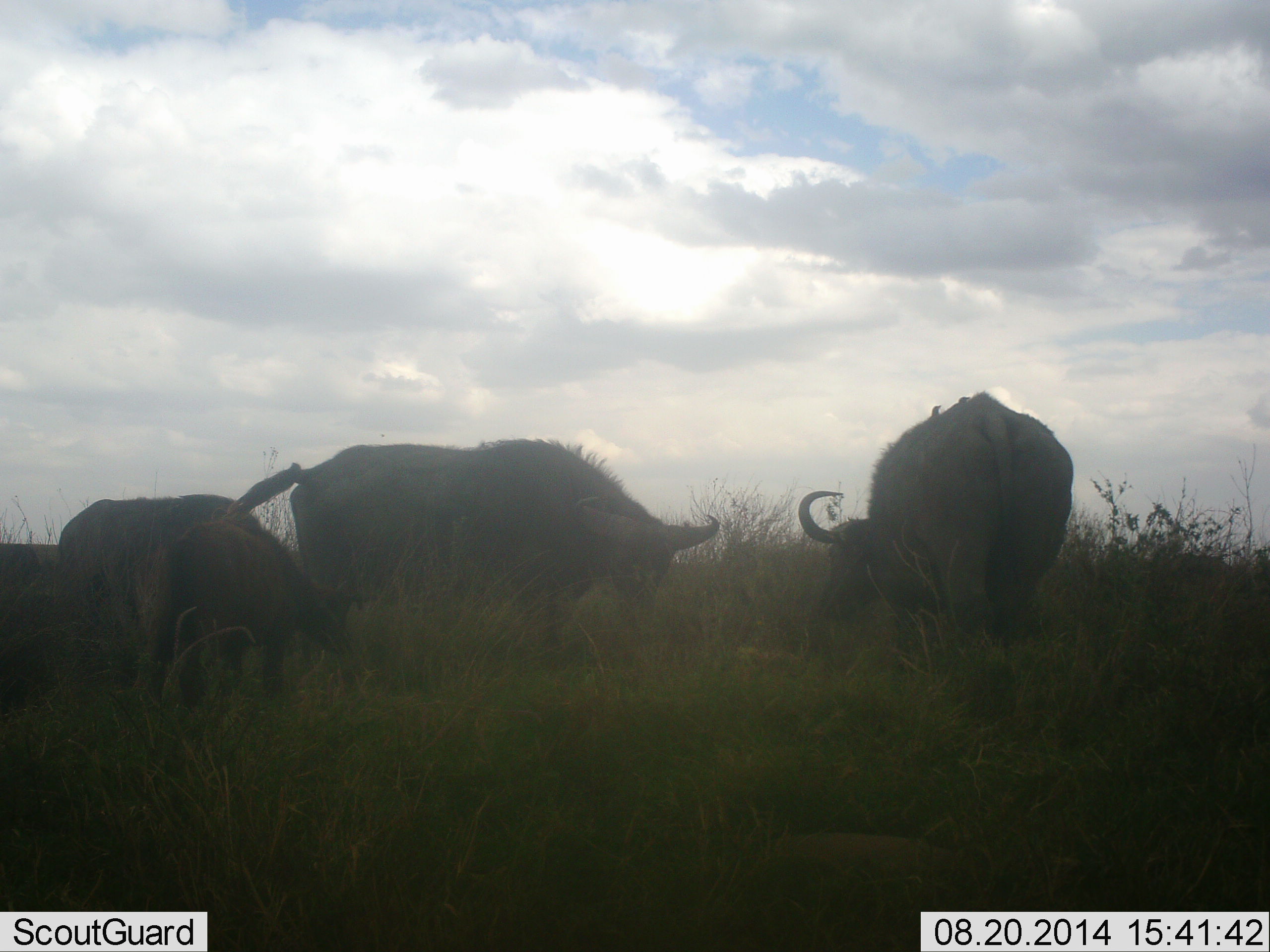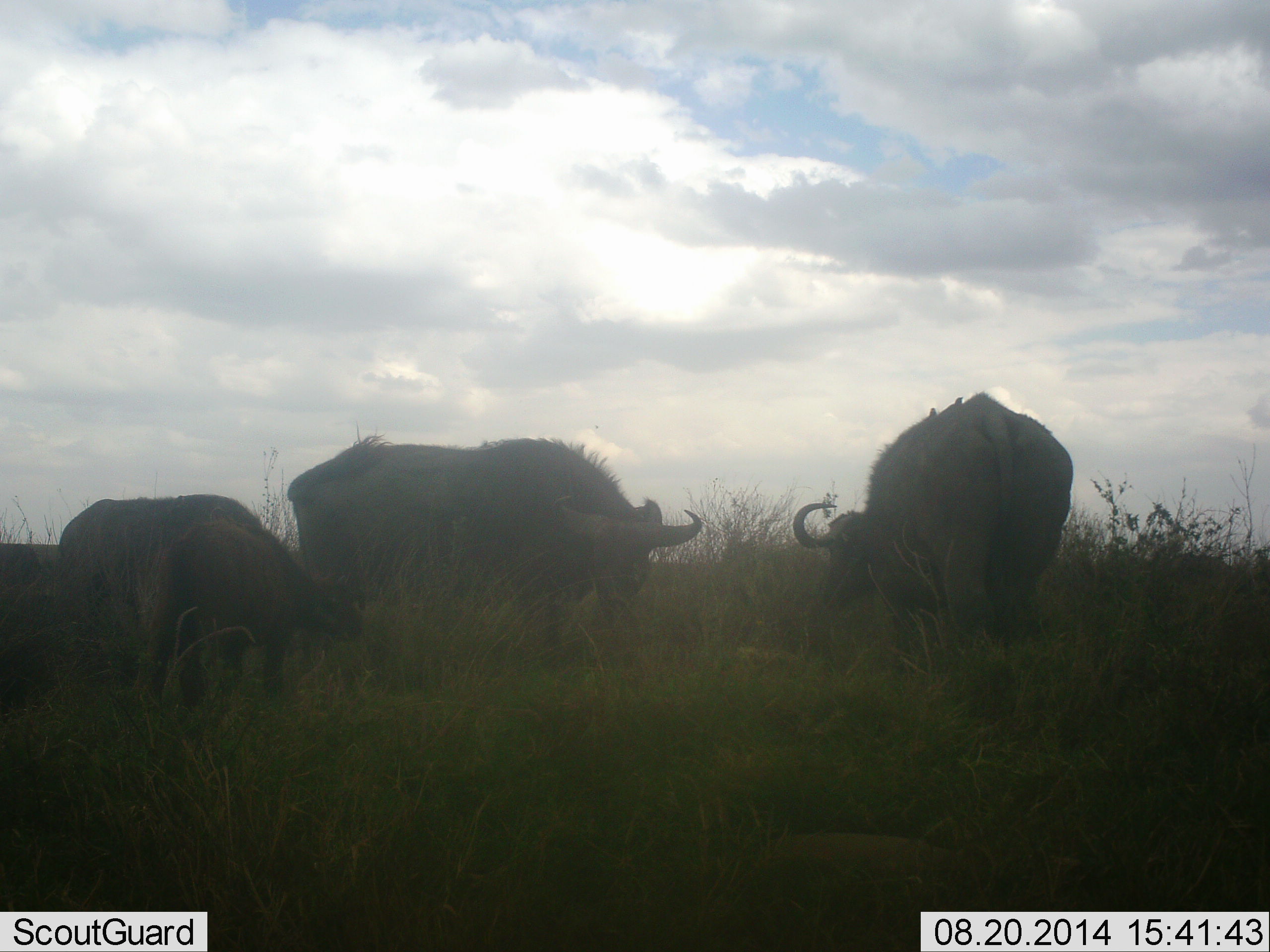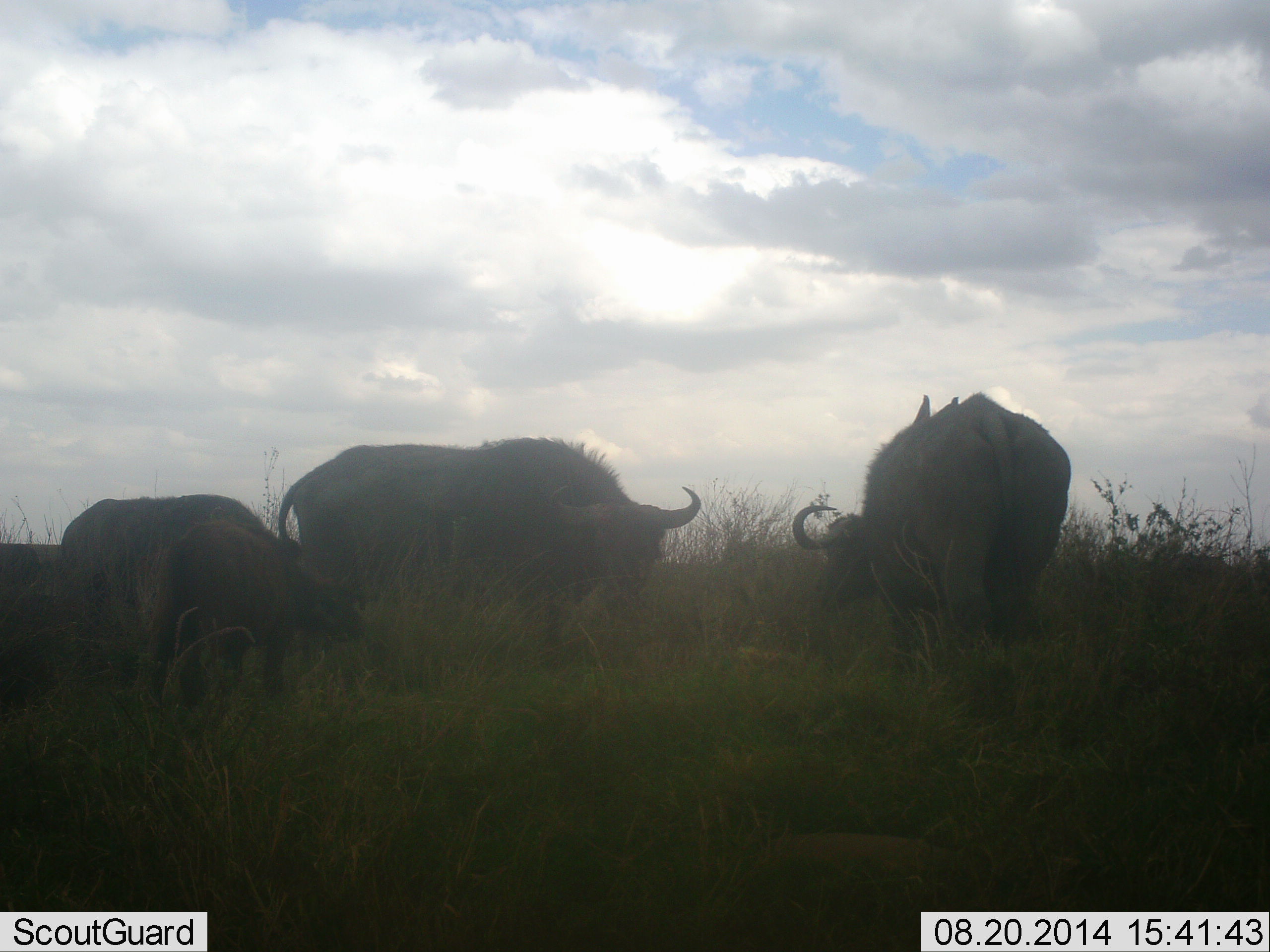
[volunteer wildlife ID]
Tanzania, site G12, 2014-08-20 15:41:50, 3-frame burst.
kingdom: Animalia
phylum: Chordata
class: Mammalia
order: Artiodactyla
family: Bovidae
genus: Syncerus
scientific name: Syncerus caffer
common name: cape buffalo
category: buffalo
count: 4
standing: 50%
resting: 0%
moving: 10%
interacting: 0%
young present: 70%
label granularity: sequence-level